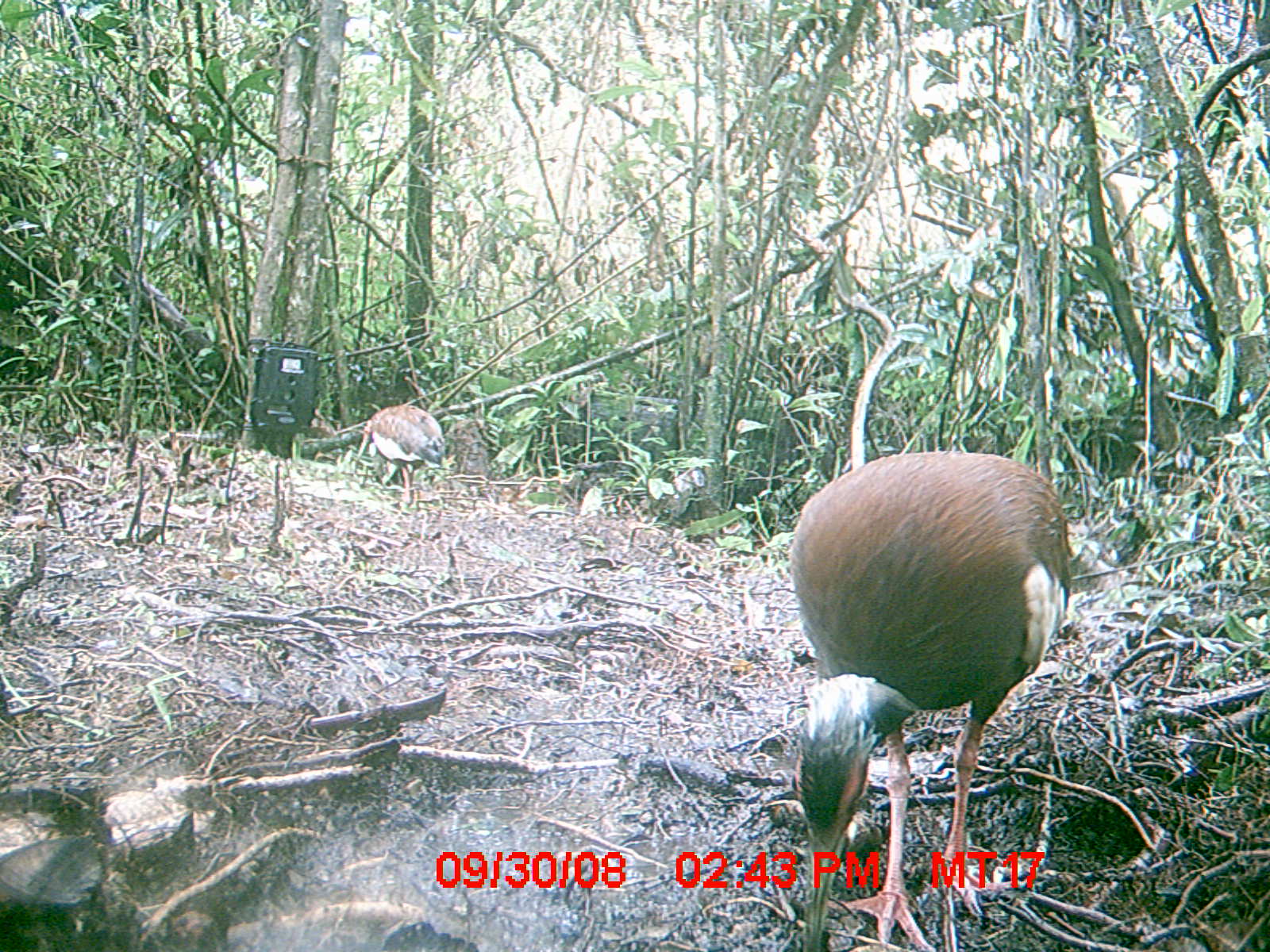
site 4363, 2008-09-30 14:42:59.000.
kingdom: Animalia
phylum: Chordata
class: Aves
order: Pelecaniformes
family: Threskiornithidae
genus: Lophotibis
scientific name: Lophotibis cristata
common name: madagascan ibis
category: lophotibis cristataa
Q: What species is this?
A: Lophotibis cristataa (madagascan ibis) (Lophotibis cristata).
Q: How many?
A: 2.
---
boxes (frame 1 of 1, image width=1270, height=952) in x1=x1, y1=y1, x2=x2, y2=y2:
lophotibis cristataa: x1=785, y1=450, x2=1076, y2=952; x1=355, y1=403, x2=444, y2=505